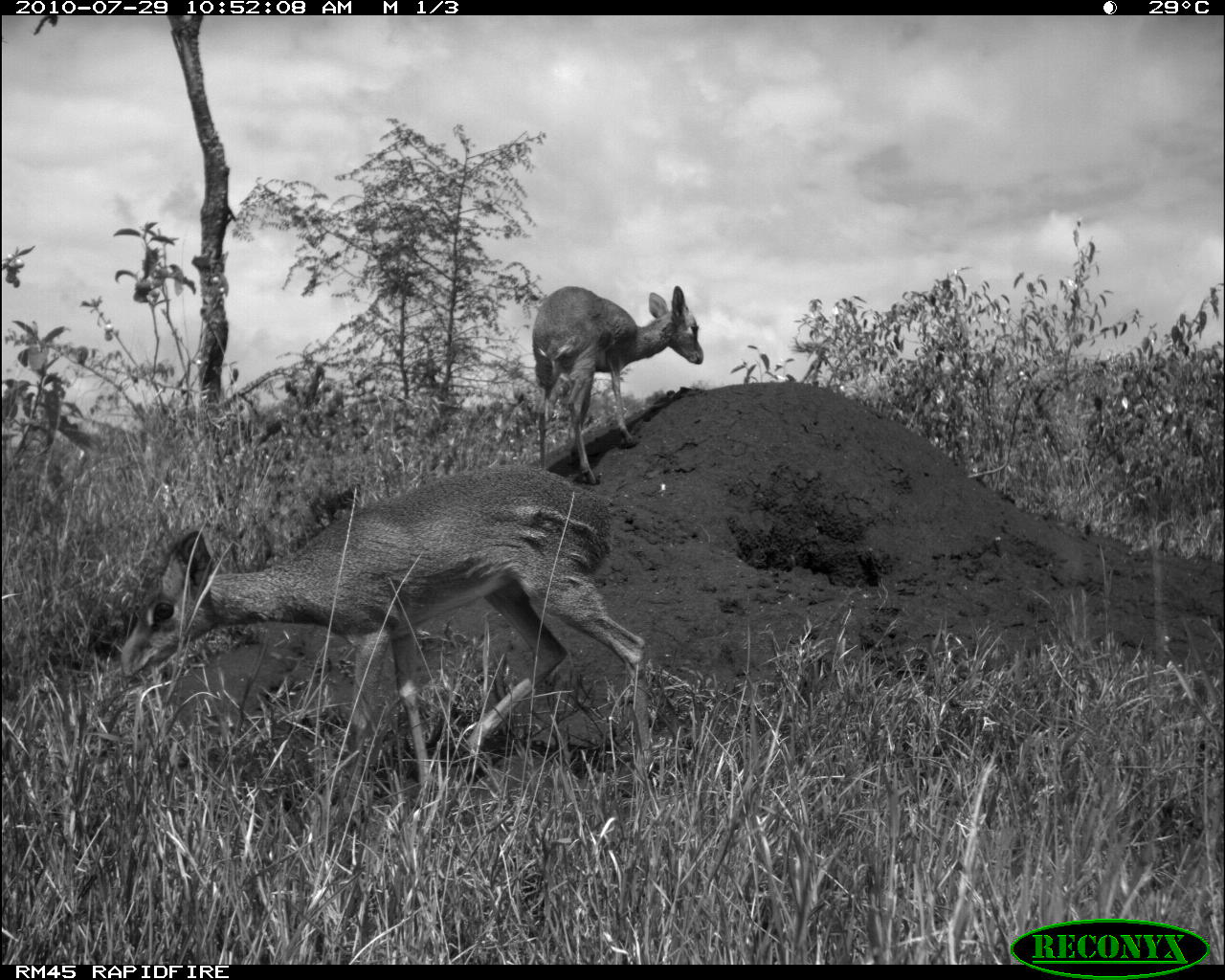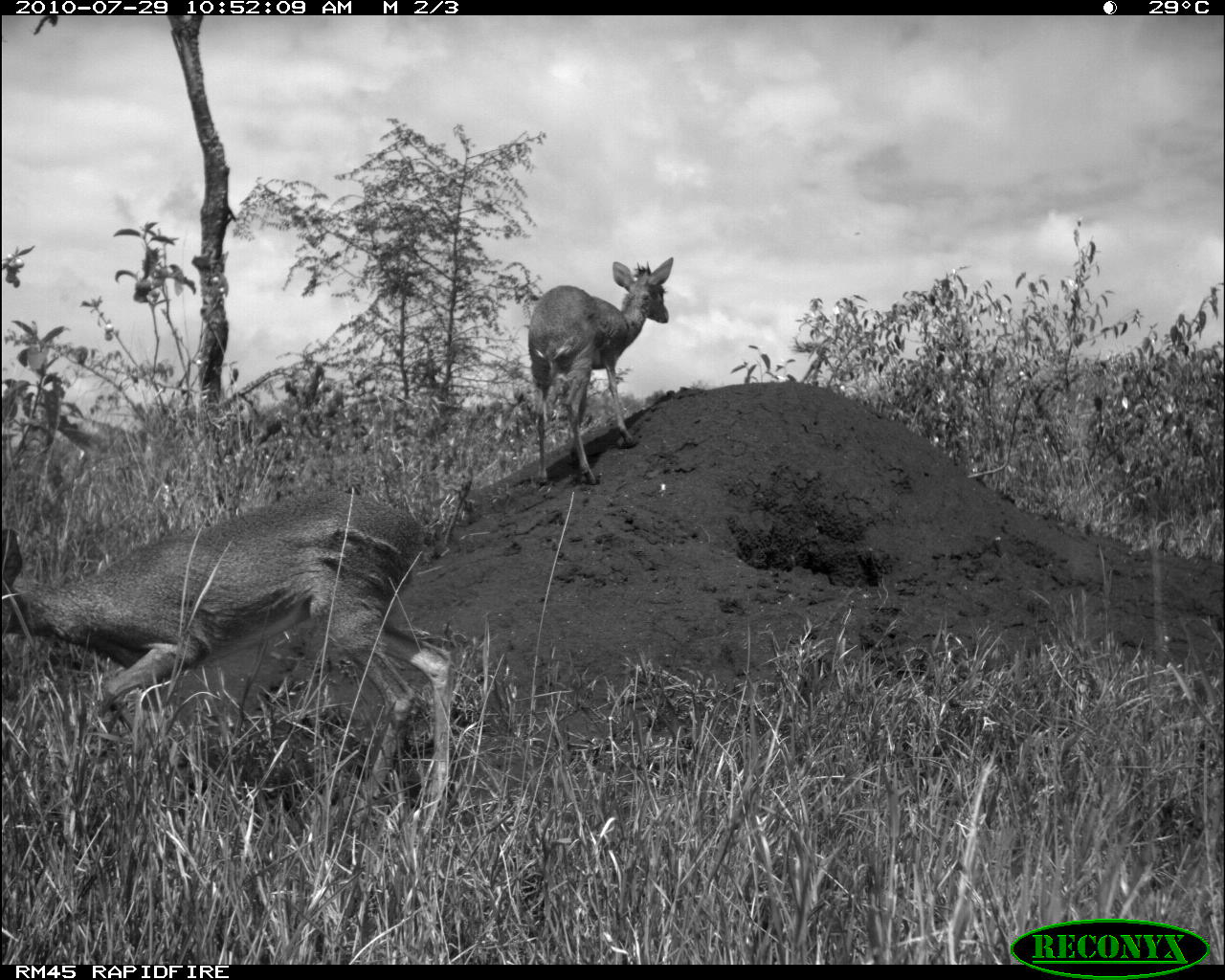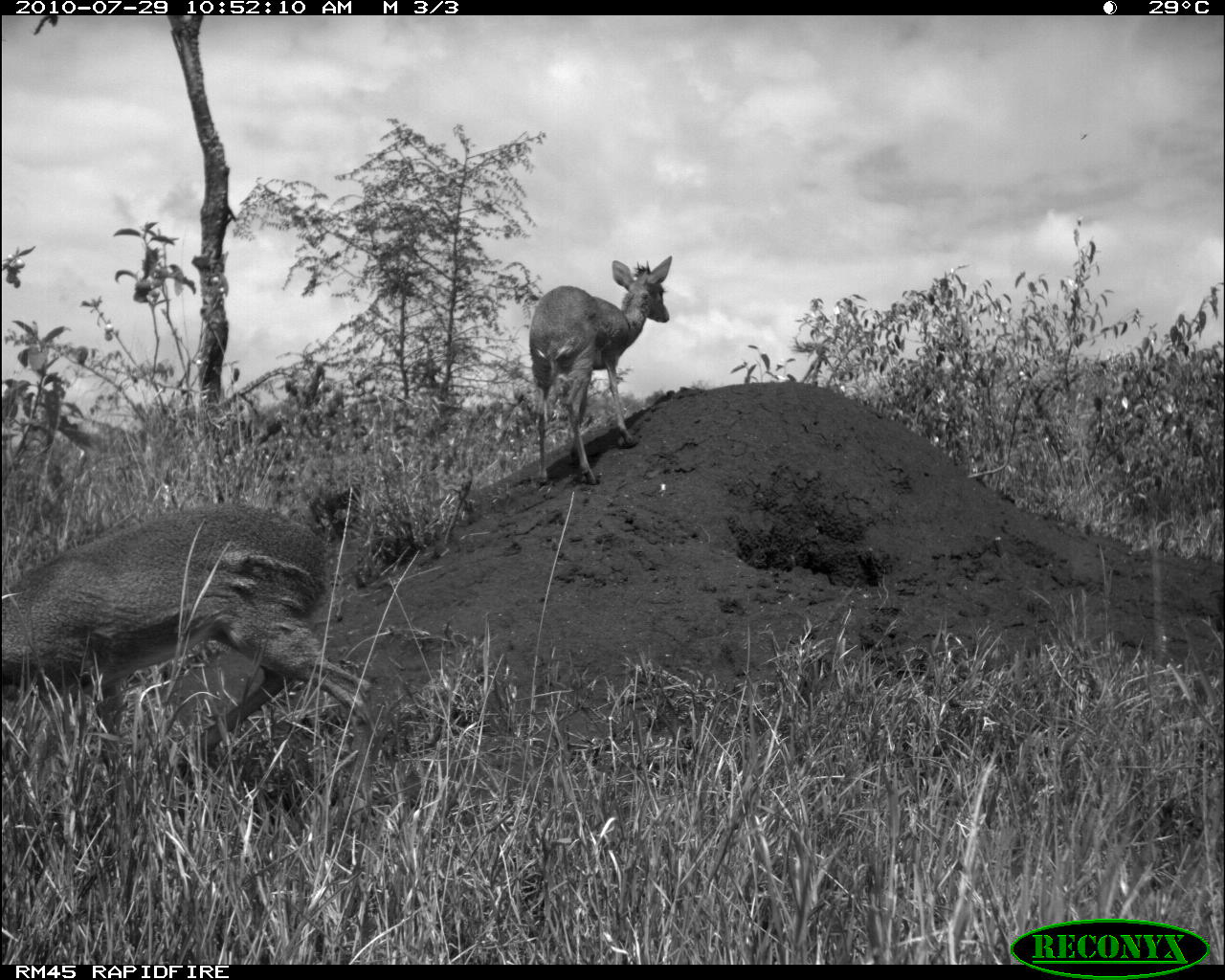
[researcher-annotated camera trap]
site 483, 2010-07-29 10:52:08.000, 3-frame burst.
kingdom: Animalia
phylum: Chordata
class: Mammalia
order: Artiodactyla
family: Bovidae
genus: Madoqua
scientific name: Madoqua guentheri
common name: günther's dik-dik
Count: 2.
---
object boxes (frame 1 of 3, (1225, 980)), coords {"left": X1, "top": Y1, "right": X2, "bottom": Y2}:
madoqua guentheri: {"left": 118, "top": 462, "right": 653, "bottom": 792}; {"left": 531, "top": 284, "right": 704, "bottom": 485}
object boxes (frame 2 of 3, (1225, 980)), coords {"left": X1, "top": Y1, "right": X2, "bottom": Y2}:
madoqua guentheri: {"left": 0, "top": 489, "right": 455, "bottom": 804}; {"left": 526, "top": 256, "right": 674, "bottom": 486}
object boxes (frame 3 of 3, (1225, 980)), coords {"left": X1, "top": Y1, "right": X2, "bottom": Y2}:
madoqua guentheri: {"left": 0, "top": 502, "right": 376, "bottom": 804}; {"left": 528, "top": 253, "right": 674, "bottom": 485}